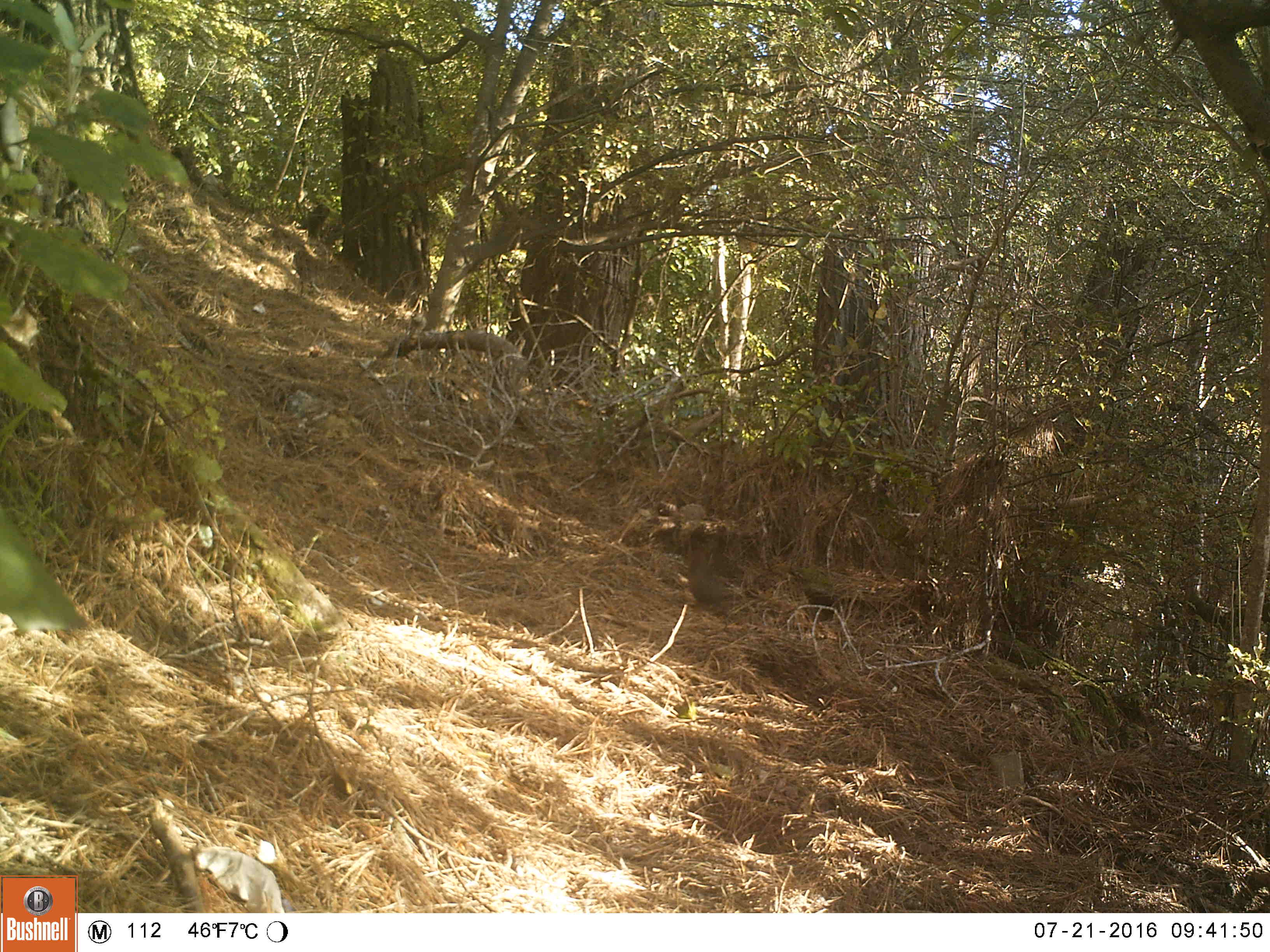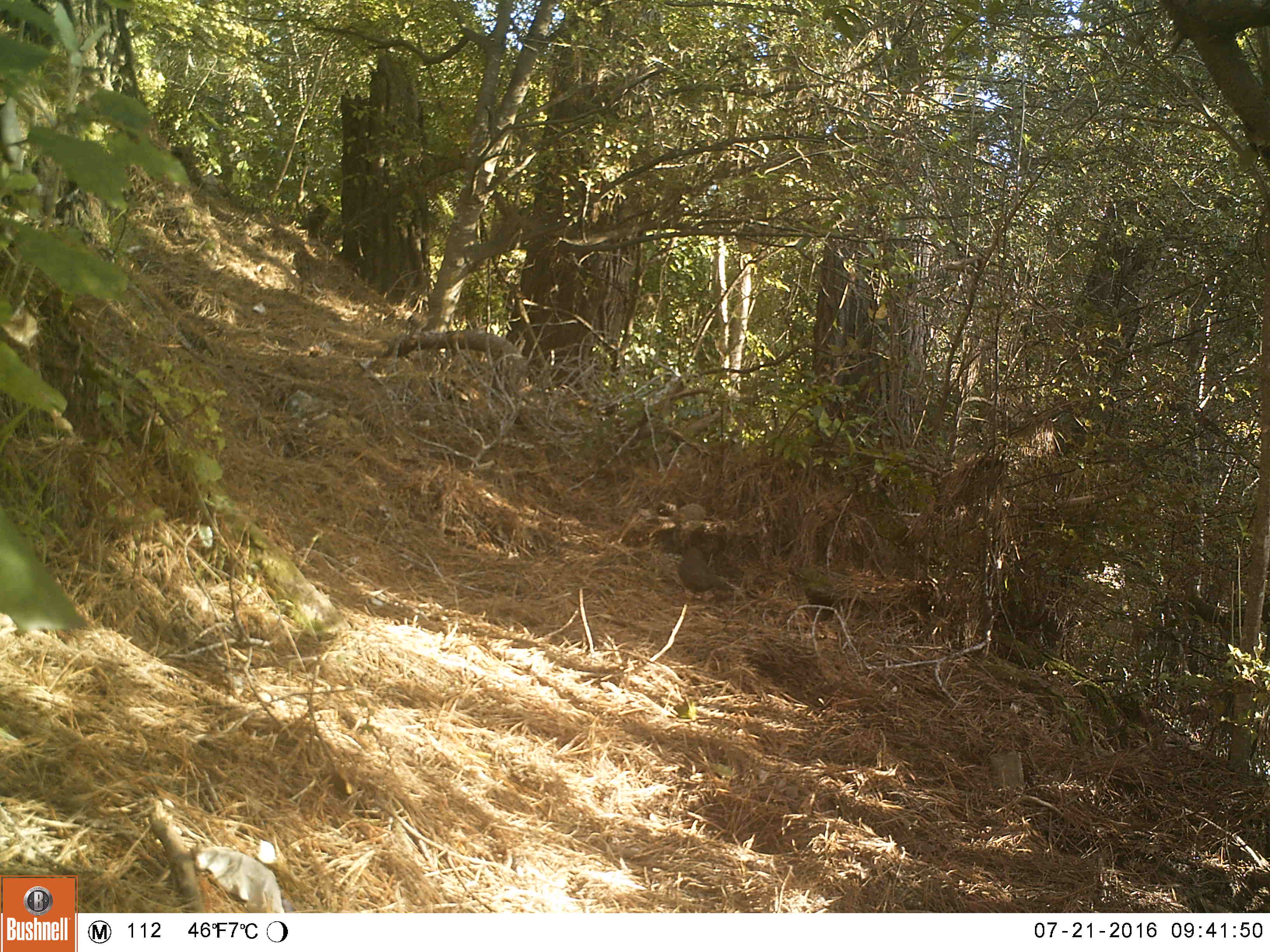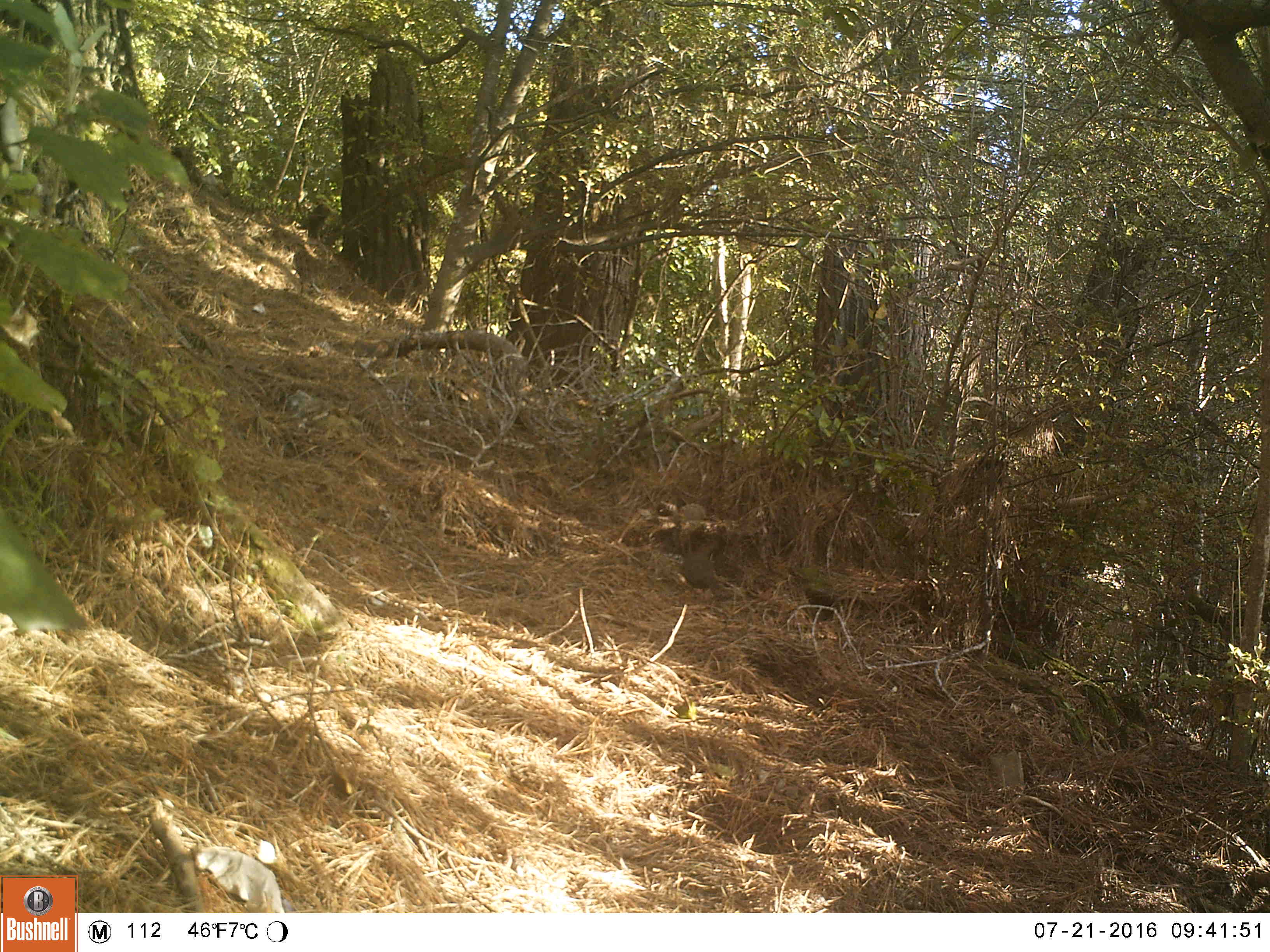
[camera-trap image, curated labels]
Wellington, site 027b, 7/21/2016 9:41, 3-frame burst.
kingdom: Animalia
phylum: Chordata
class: Aves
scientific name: Aves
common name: bird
Bird (Aves).